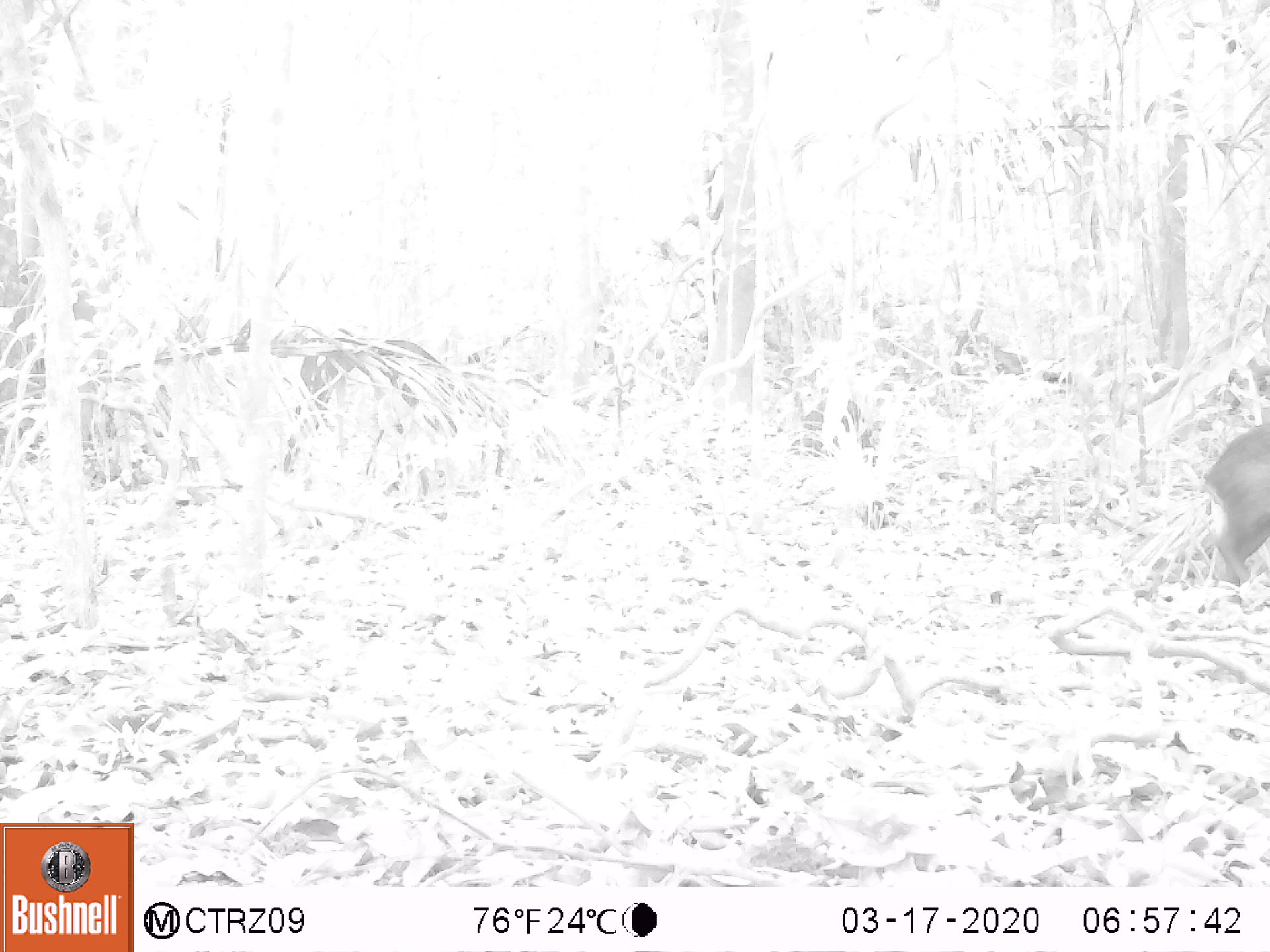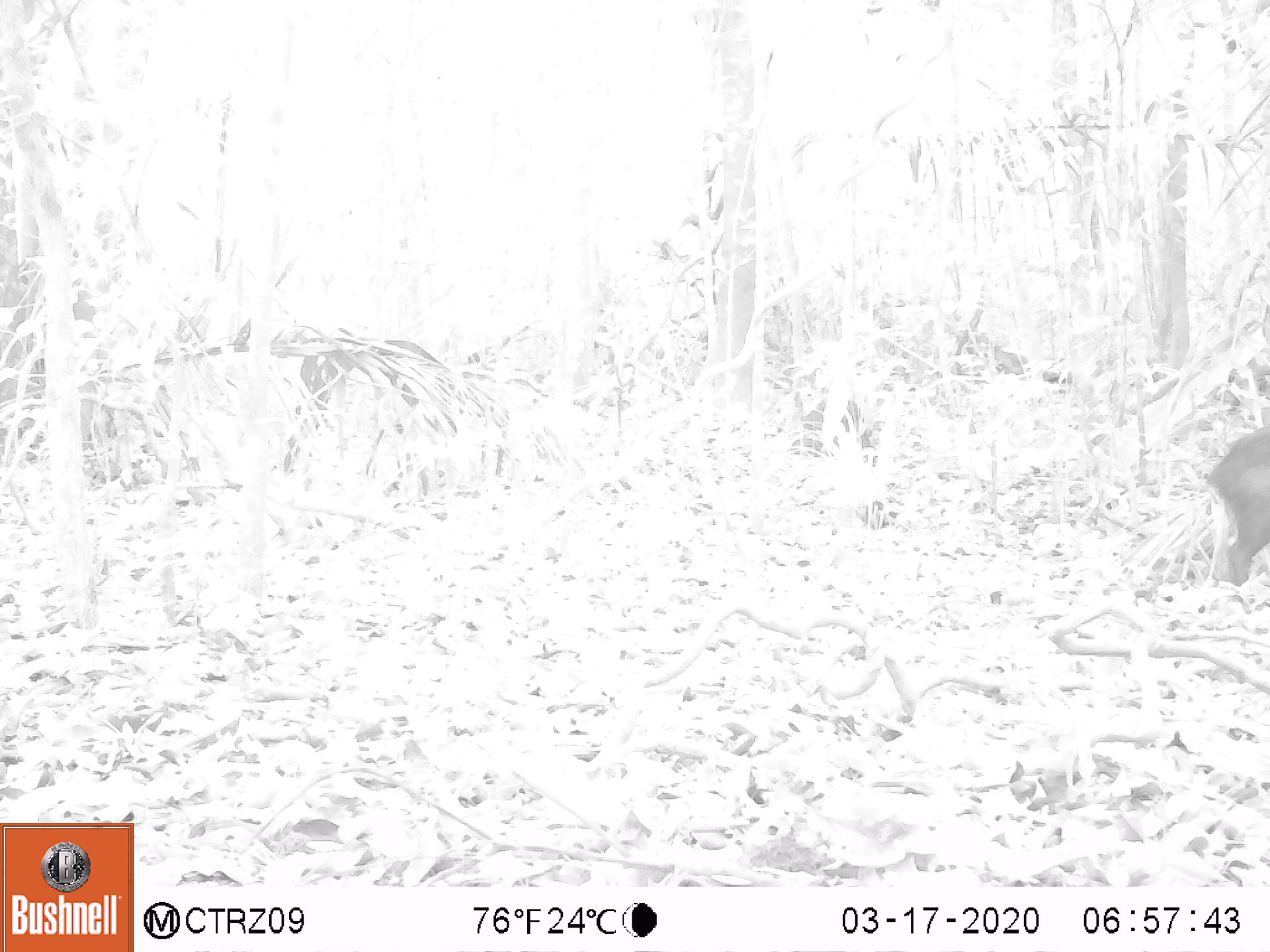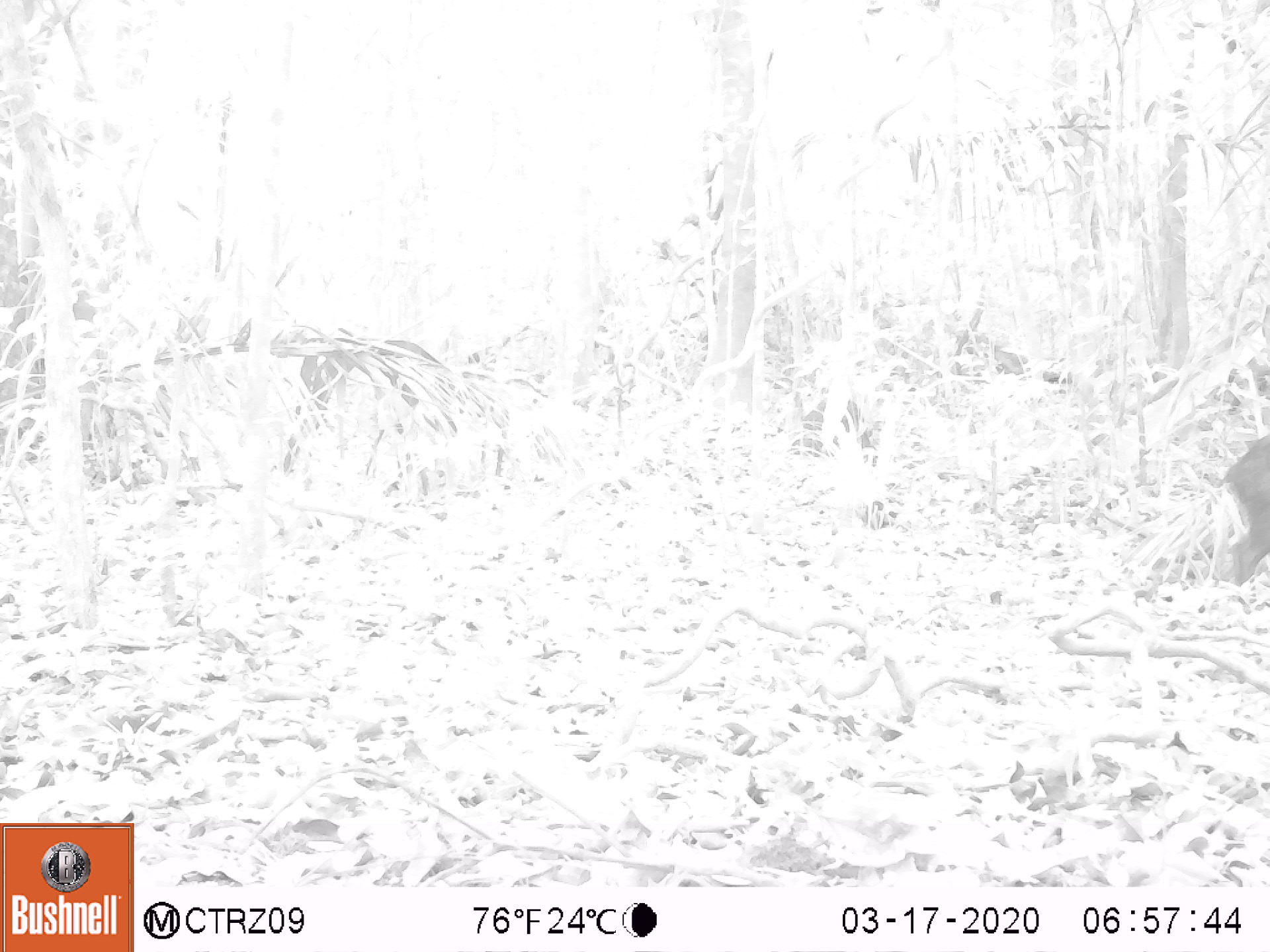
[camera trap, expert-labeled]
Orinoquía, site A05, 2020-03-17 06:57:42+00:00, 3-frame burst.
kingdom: Animalia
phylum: Chordata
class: Mammalia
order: Artiodactyla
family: Tayassuidae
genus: Pecari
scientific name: Pecari tajacu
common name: collared peccary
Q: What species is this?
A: Collared peccary (Pecari tajacu).